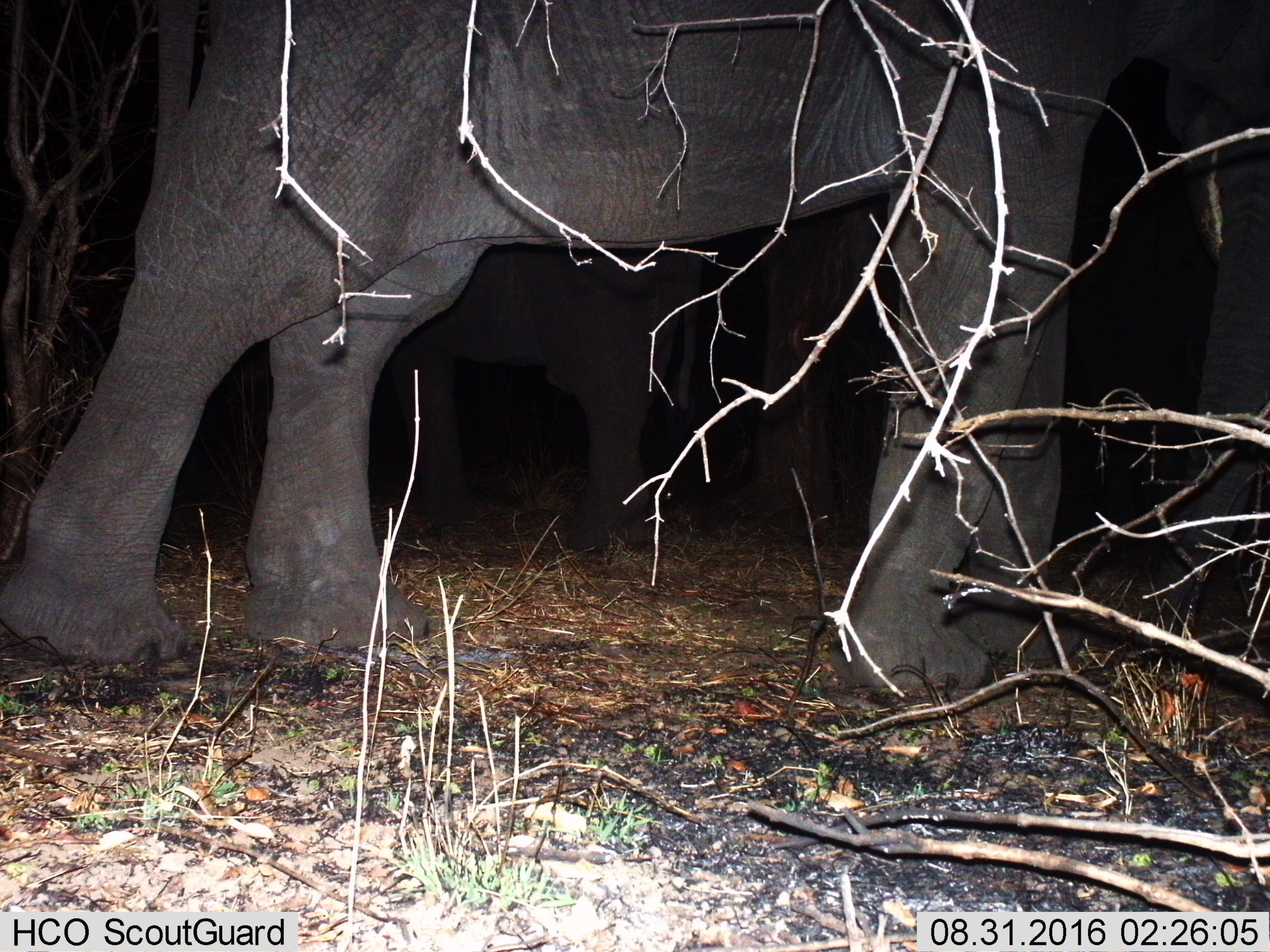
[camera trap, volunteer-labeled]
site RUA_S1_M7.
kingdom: Animalia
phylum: Chordata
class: Mammalia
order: Proboscidea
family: Elephantidae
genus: Loxodonta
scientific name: Loxodonta africana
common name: african bush elephant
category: elephant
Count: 2.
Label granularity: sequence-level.